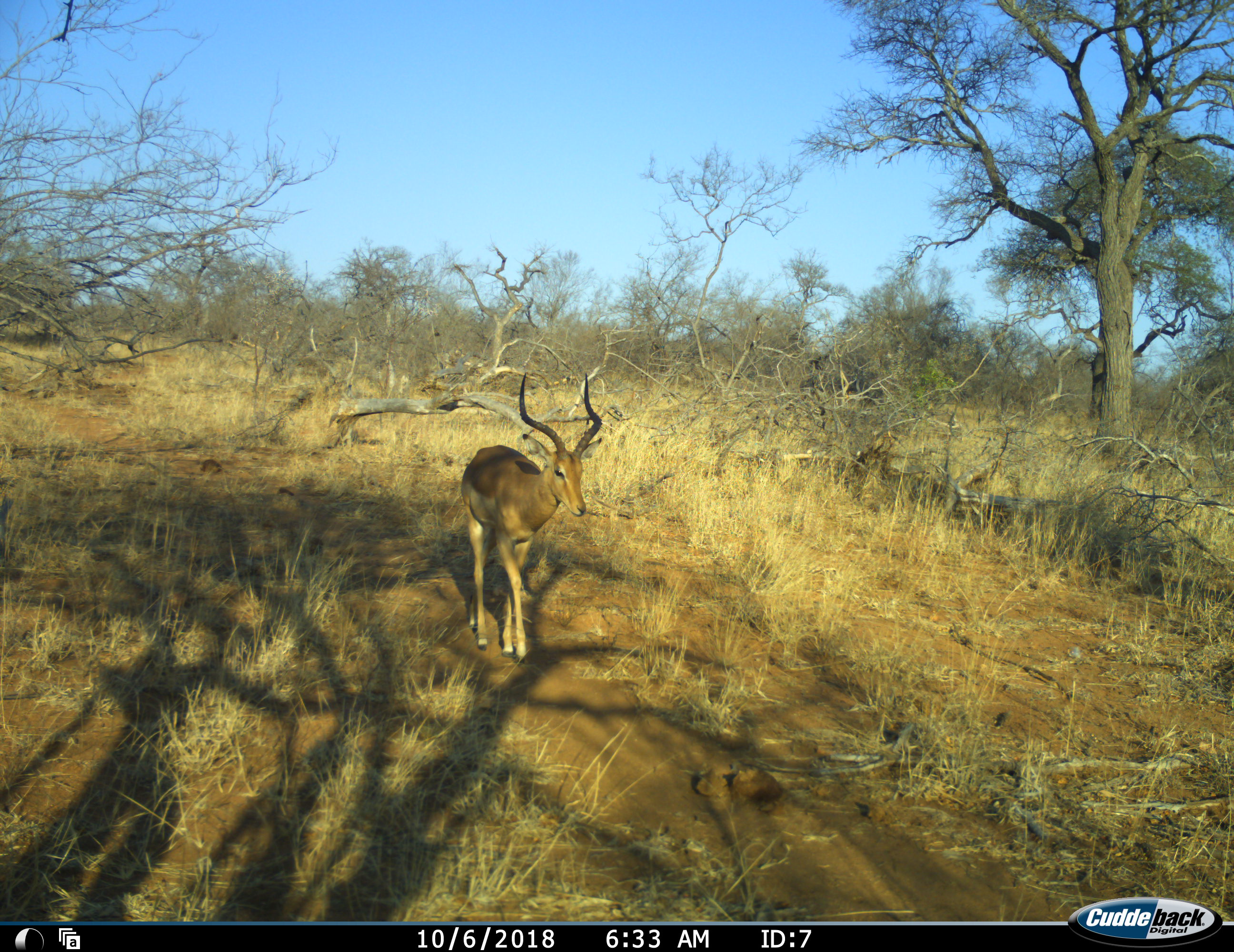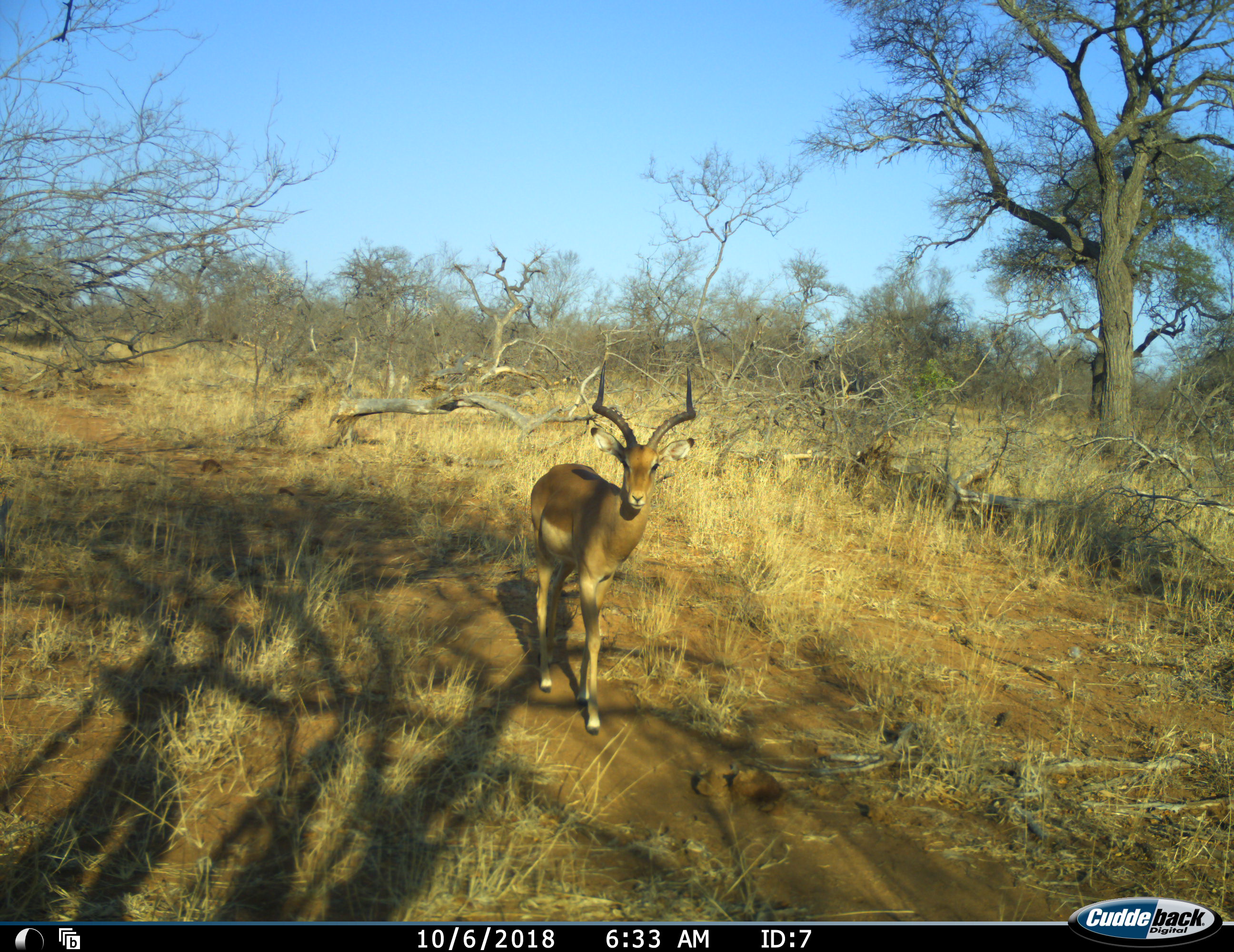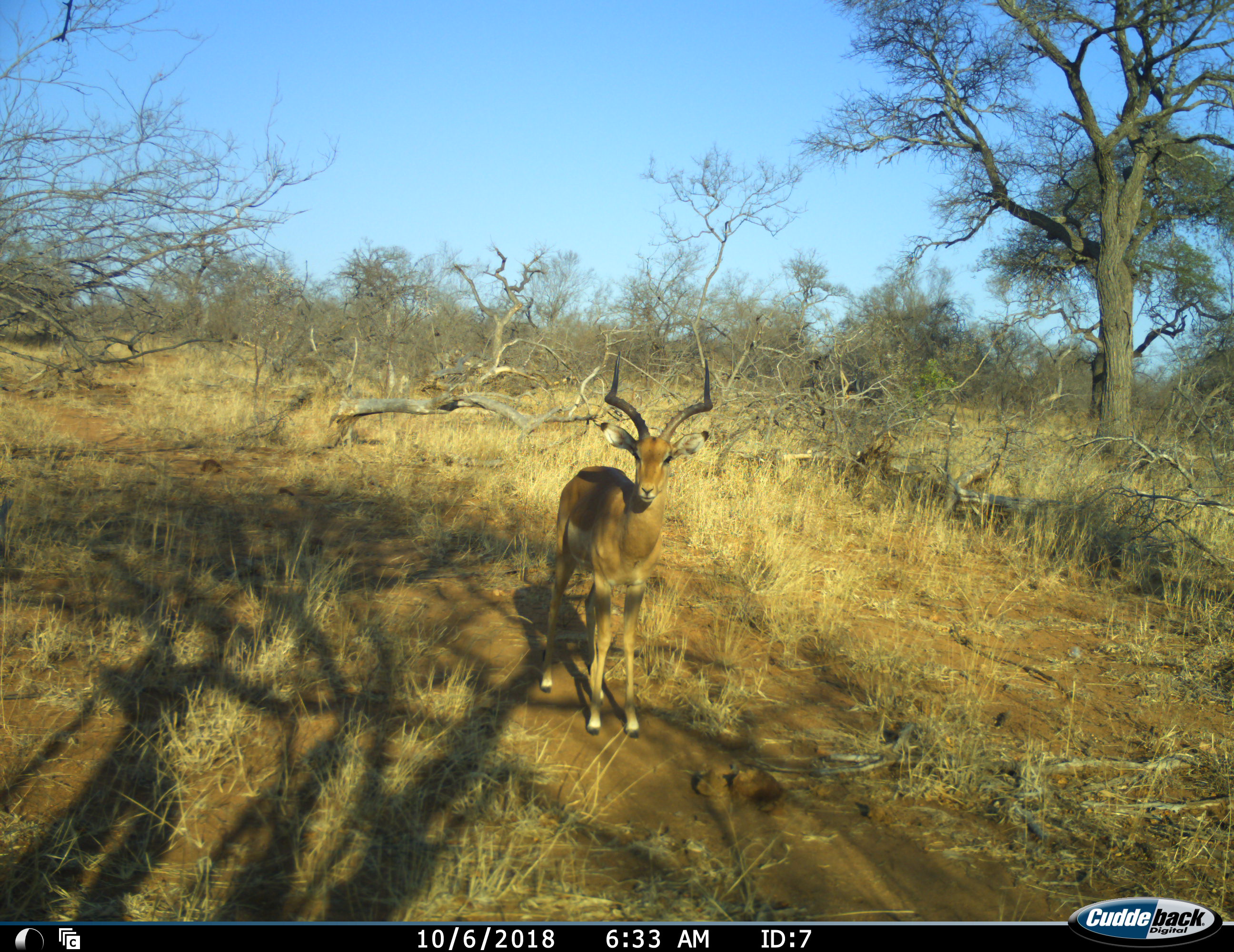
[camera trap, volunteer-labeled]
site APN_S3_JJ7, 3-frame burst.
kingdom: Animalia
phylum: Chordata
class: Mammalia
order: Artiodactyla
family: Bovidae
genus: Aepyceros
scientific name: Aepyceros melampus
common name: impala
Impala (Aepyceros melampus), count 1. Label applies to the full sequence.